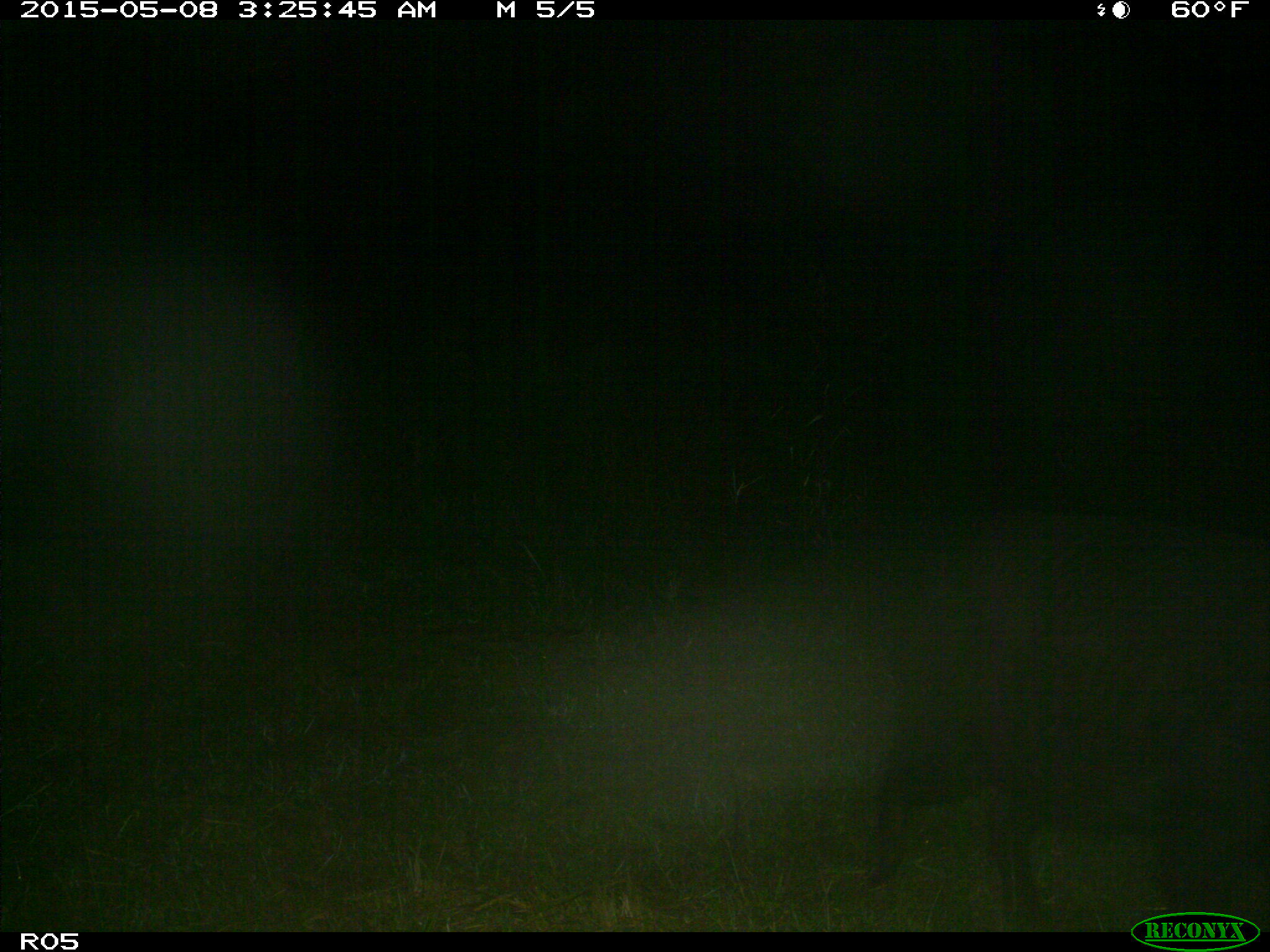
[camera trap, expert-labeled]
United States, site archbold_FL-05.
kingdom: Animalia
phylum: Chordata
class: Mammalia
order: Artiodactyla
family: Suidae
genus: Sus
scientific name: Sus scrofa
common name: wild boar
Sus scrofa (wild boar).